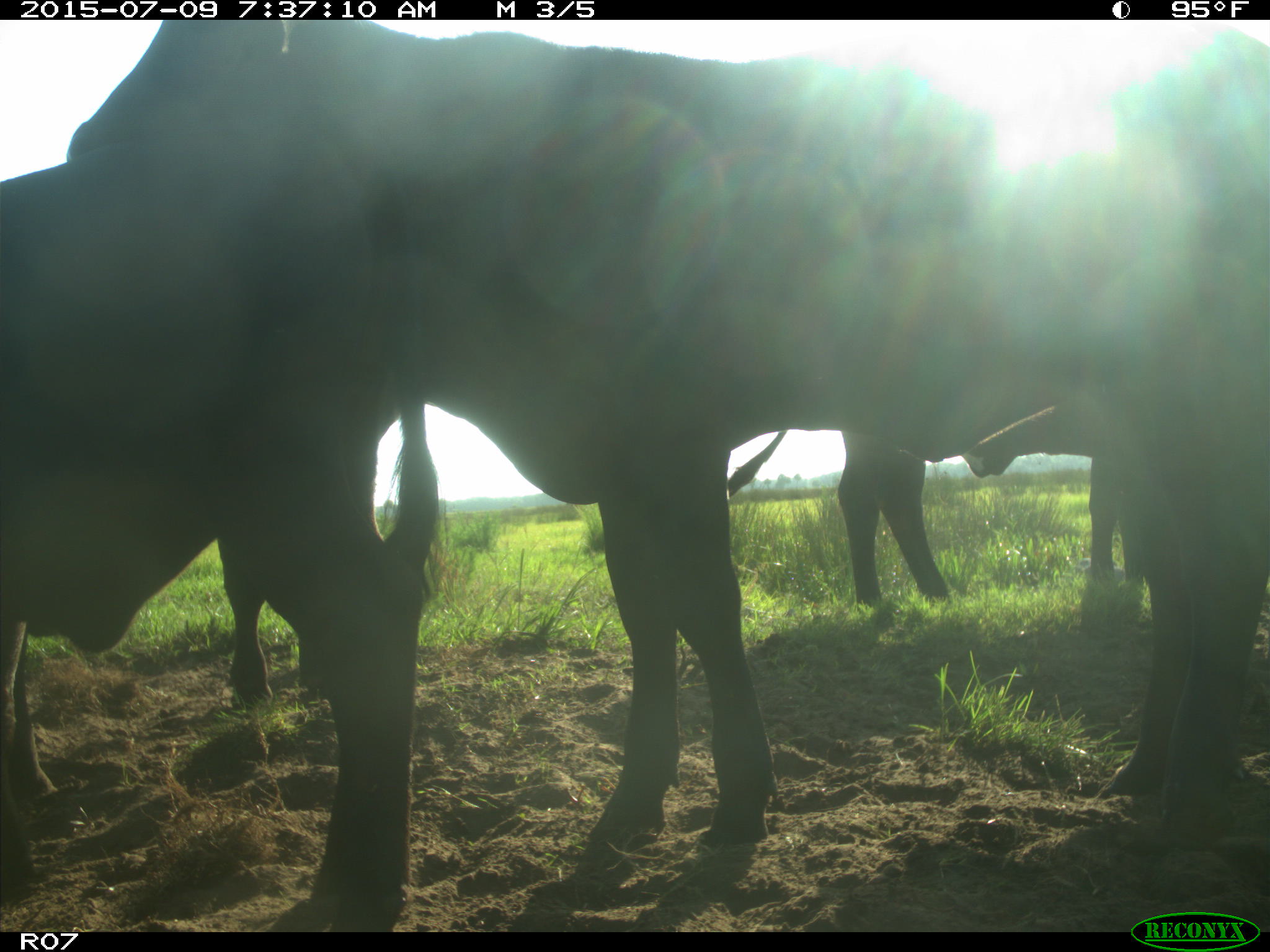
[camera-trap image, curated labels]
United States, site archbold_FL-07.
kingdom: Animalia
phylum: Chordata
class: Mammalia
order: Artiodactyla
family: Bovidae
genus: Bos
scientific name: Bos taurus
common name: domestic cow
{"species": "Bos taurus (domestic cow)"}